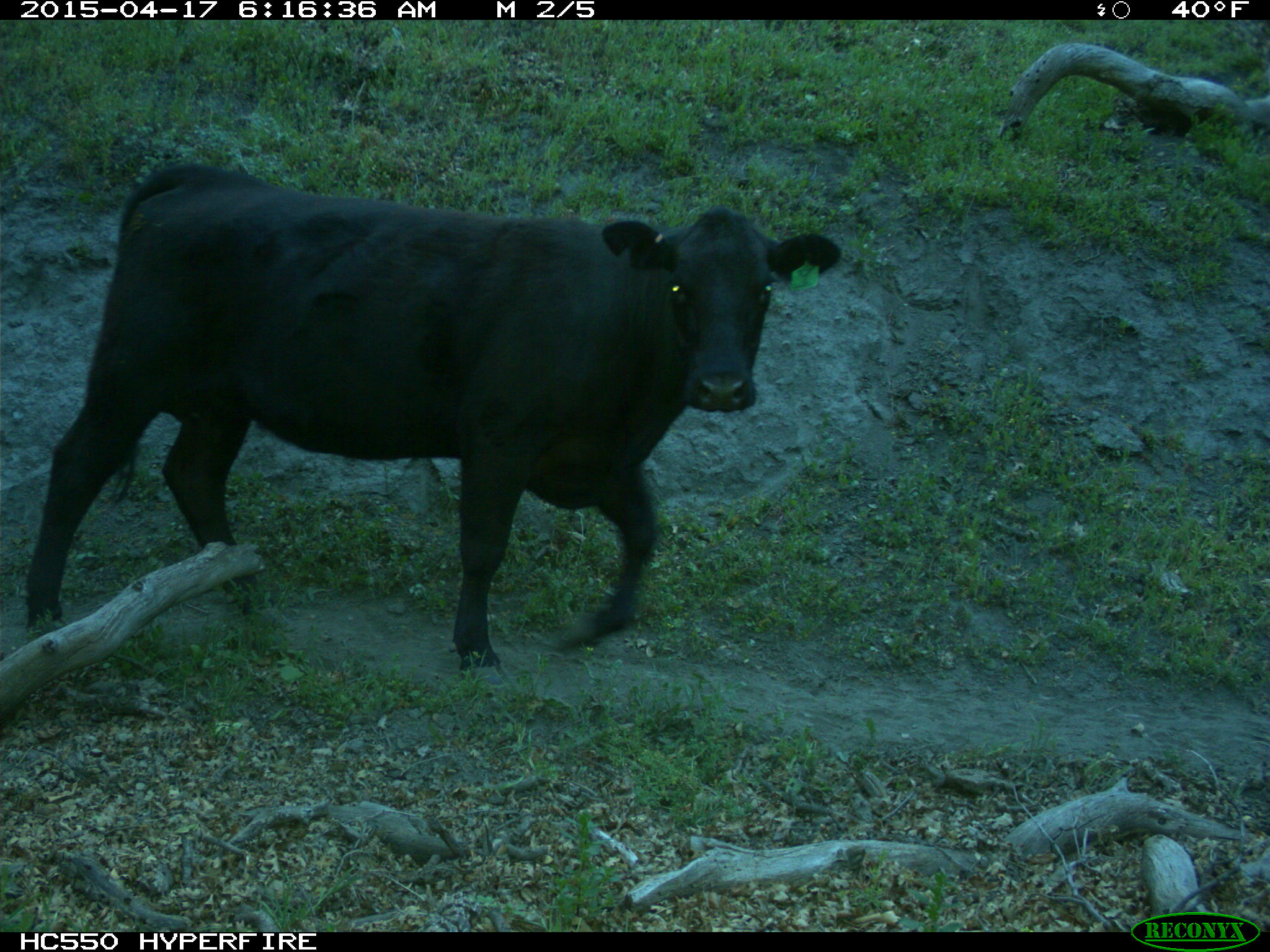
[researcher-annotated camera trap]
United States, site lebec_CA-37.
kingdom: Animalia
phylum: Chordata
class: Mammalia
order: Artiodactyla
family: Bovidae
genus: Bos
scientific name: Bos taurus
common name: domestic cow